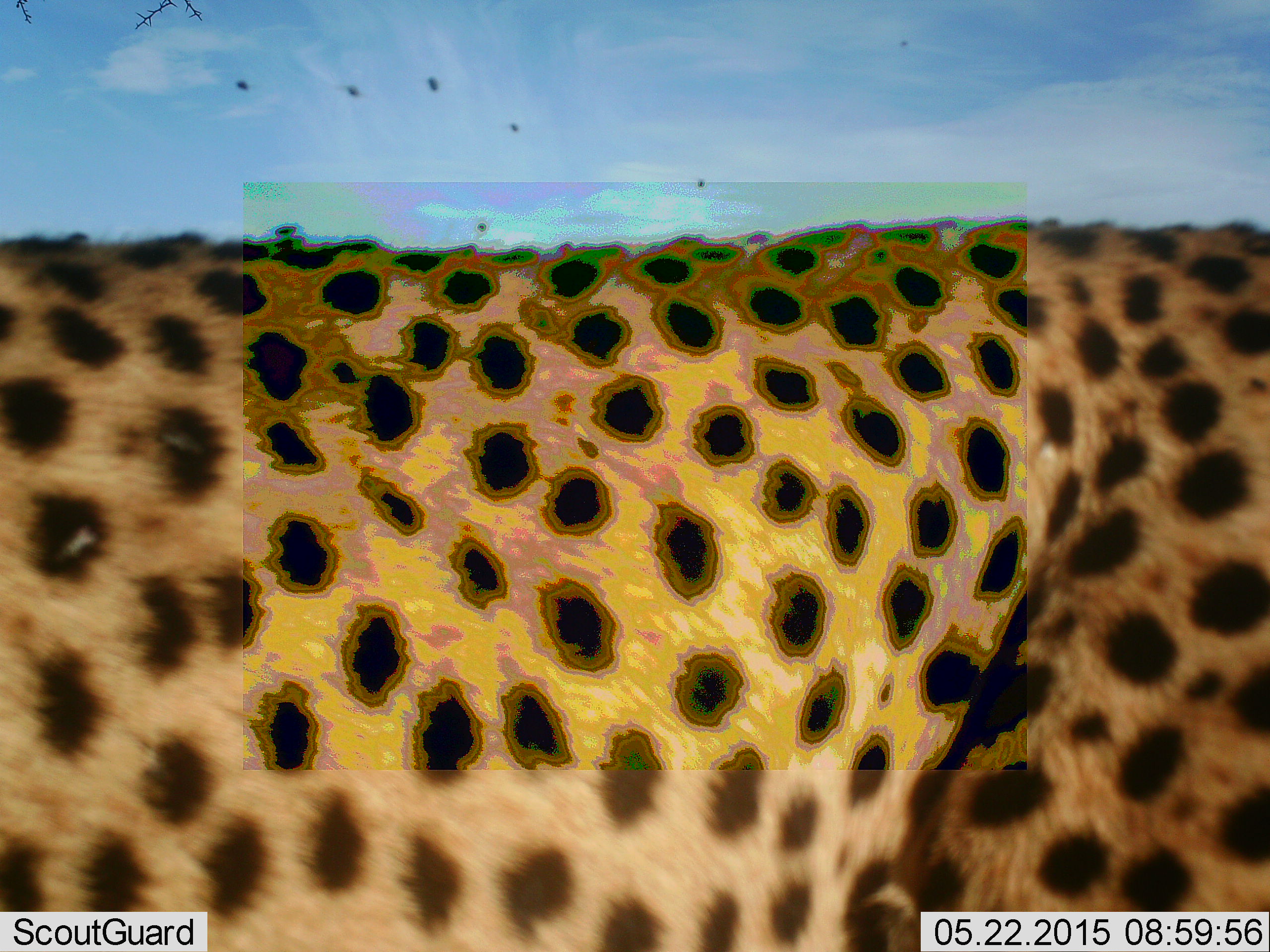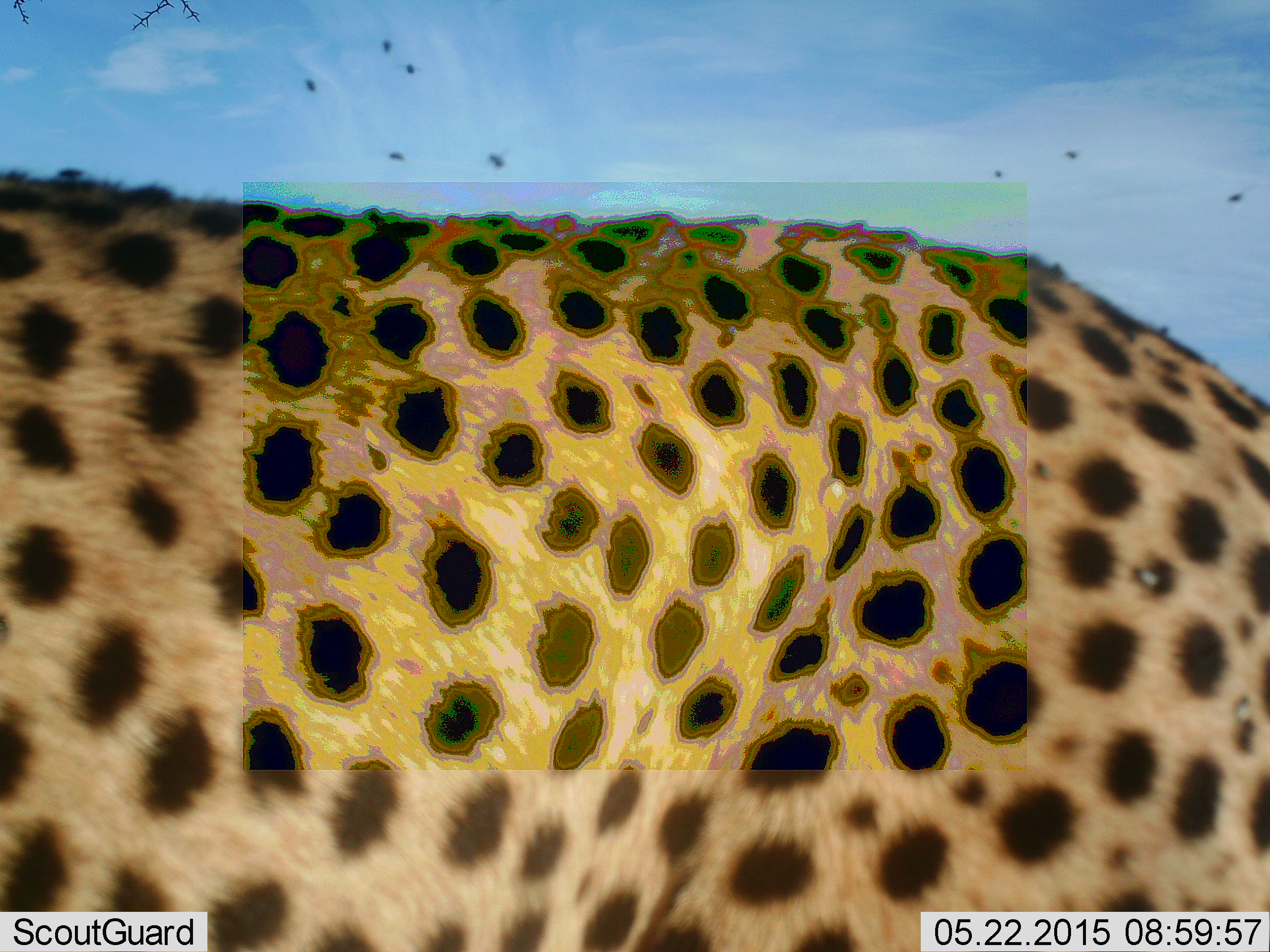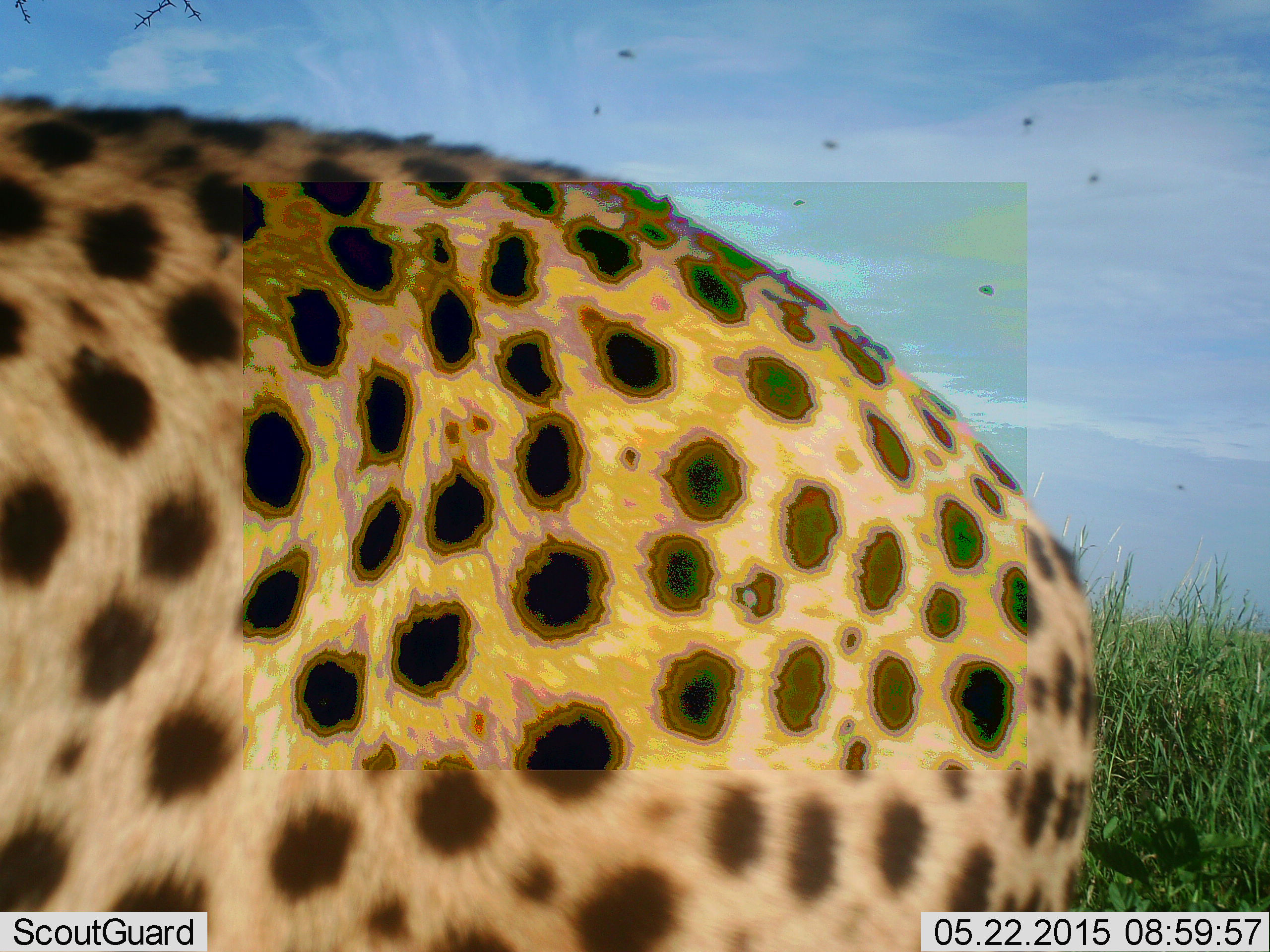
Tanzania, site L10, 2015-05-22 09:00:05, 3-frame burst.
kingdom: Animalia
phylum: Chordata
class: Mammalia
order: Carnivora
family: Felidae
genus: Acinonyx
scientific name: Acinonyx jubatus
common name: cheetah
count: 1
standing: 18%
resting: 0%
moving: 91%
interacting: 0%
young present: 0%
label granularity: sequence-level